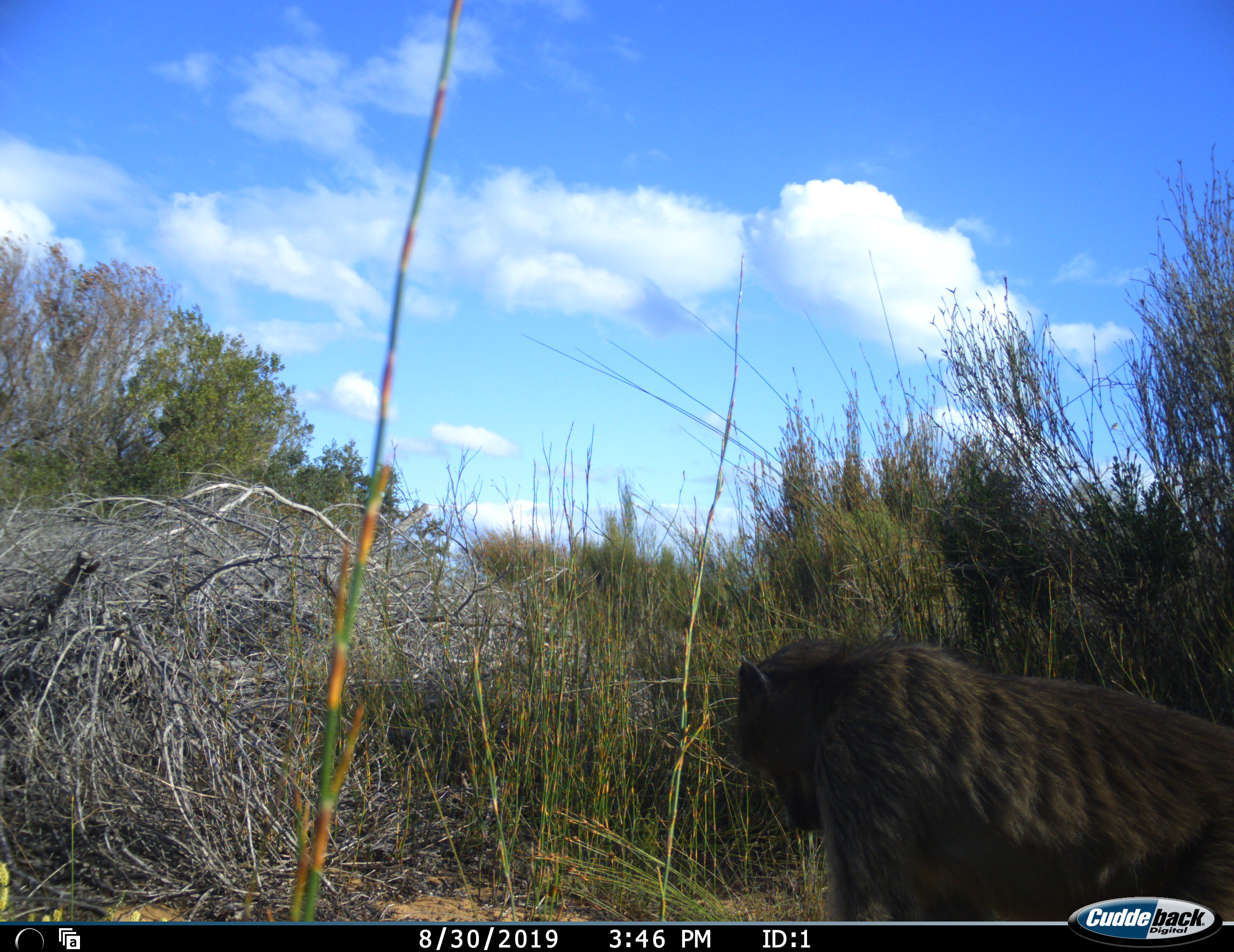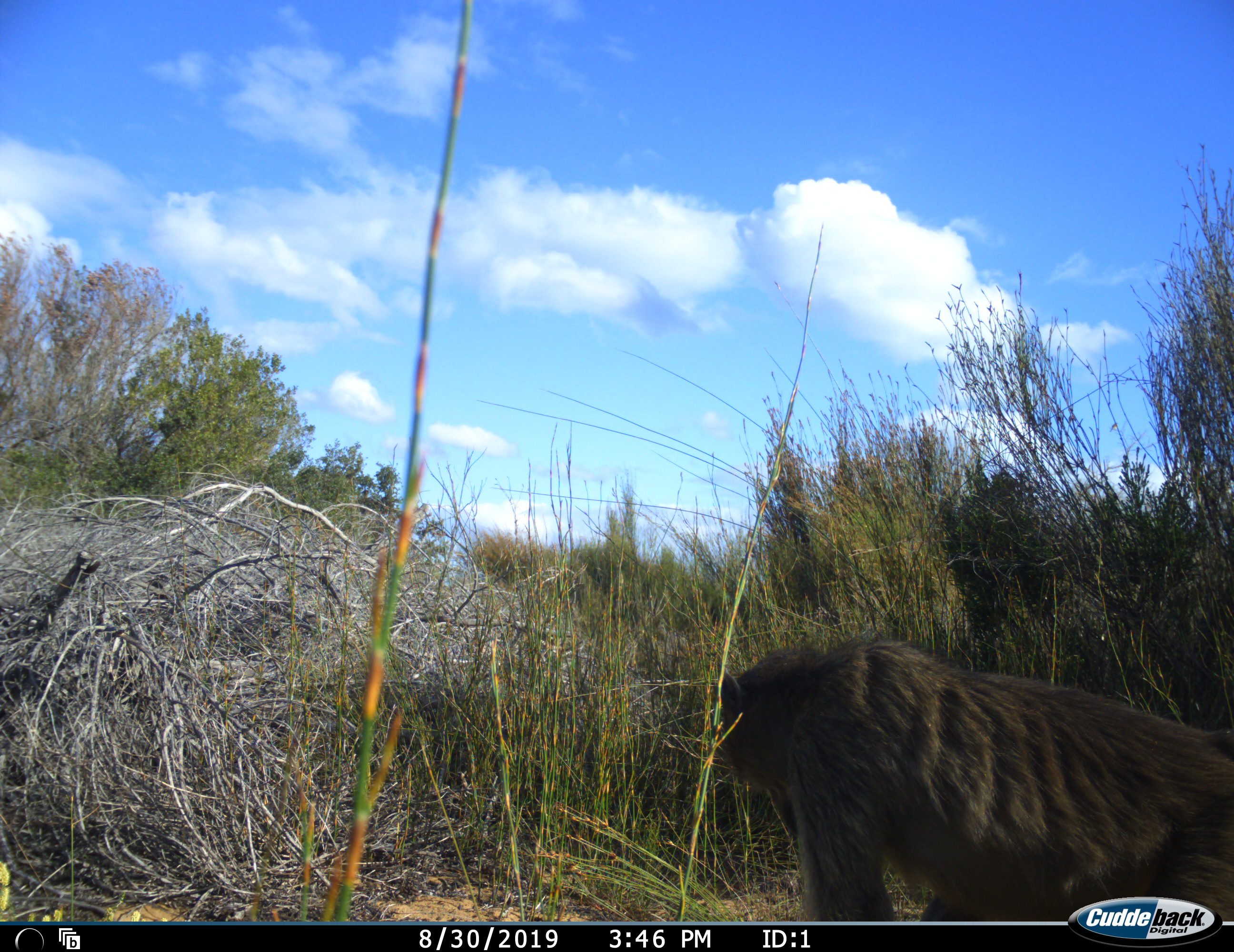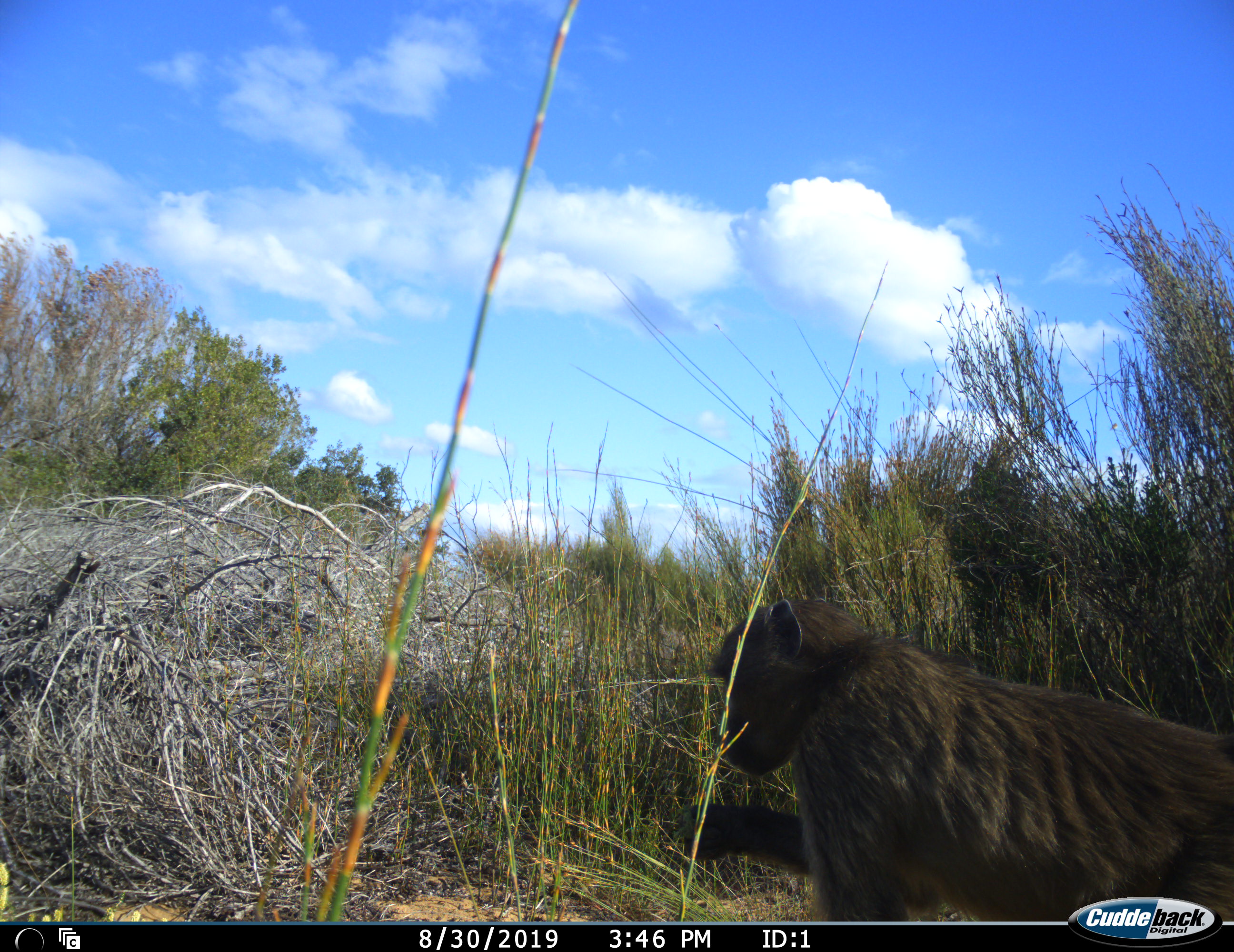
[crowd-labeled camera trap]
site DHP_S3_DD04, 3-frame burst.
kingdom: Animalia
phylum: Chordata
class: Mammalia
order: Primates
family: Cercopithecidae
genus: Papio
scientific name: Papio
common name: baboon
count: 1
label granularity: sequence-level